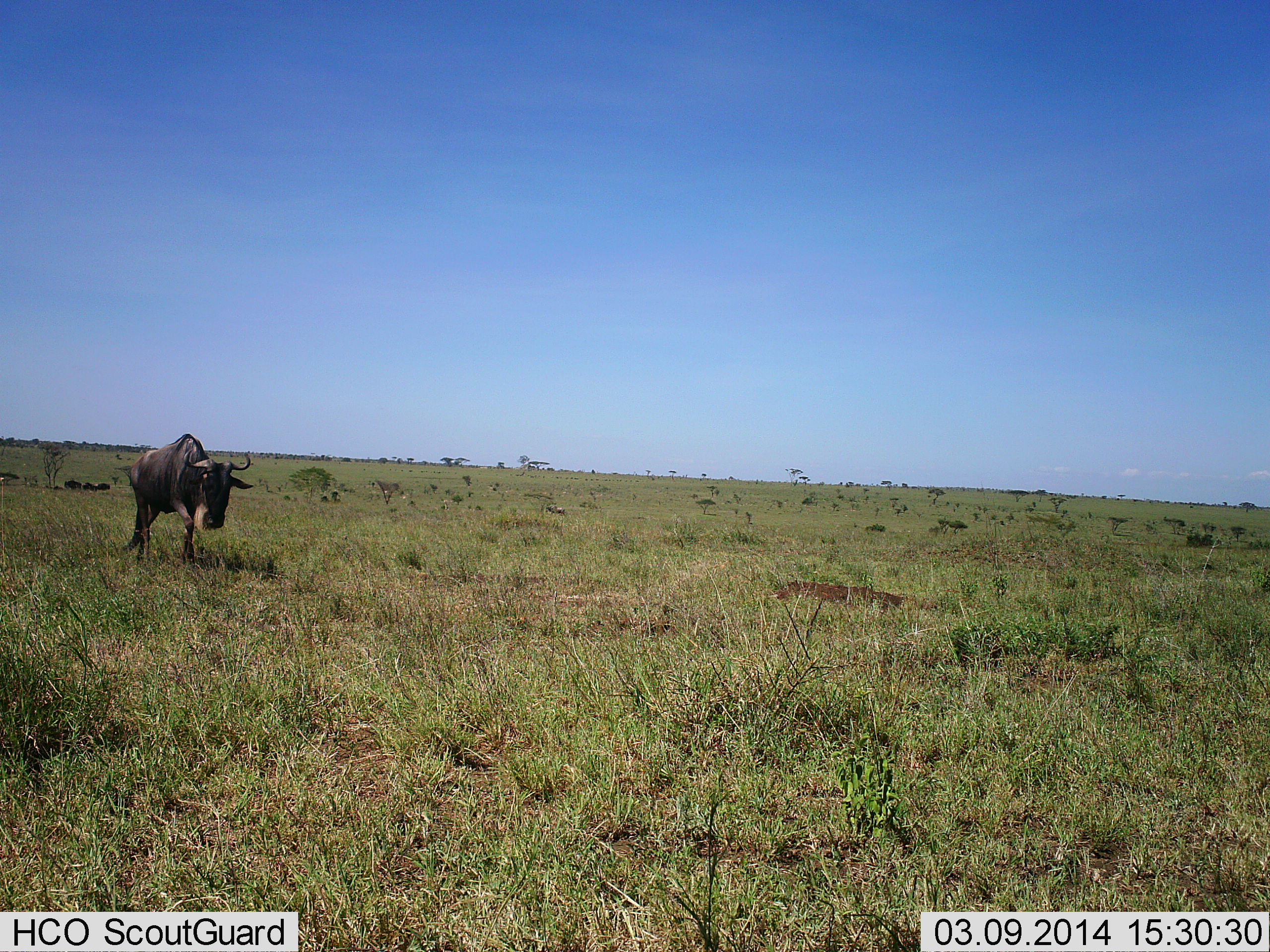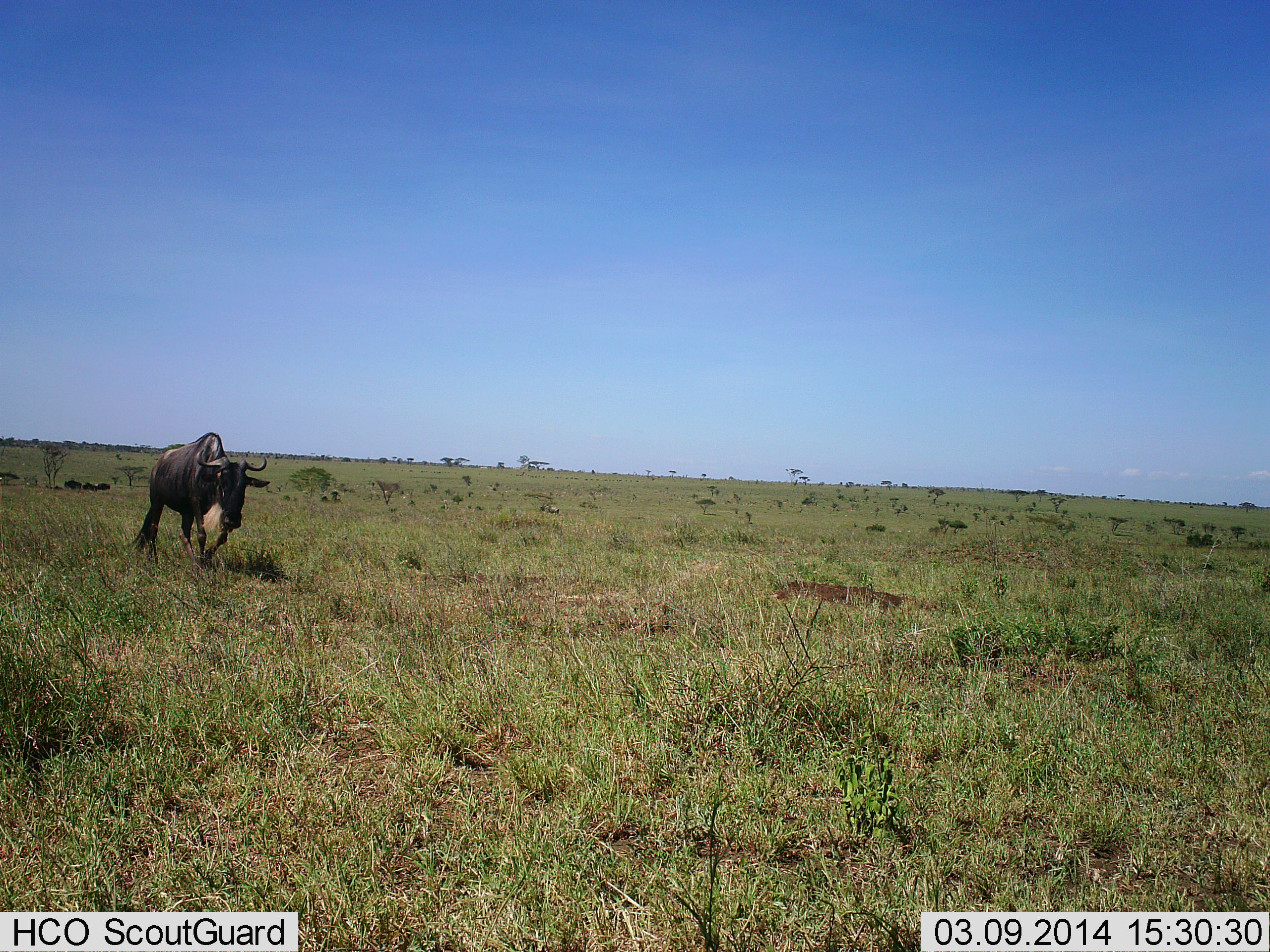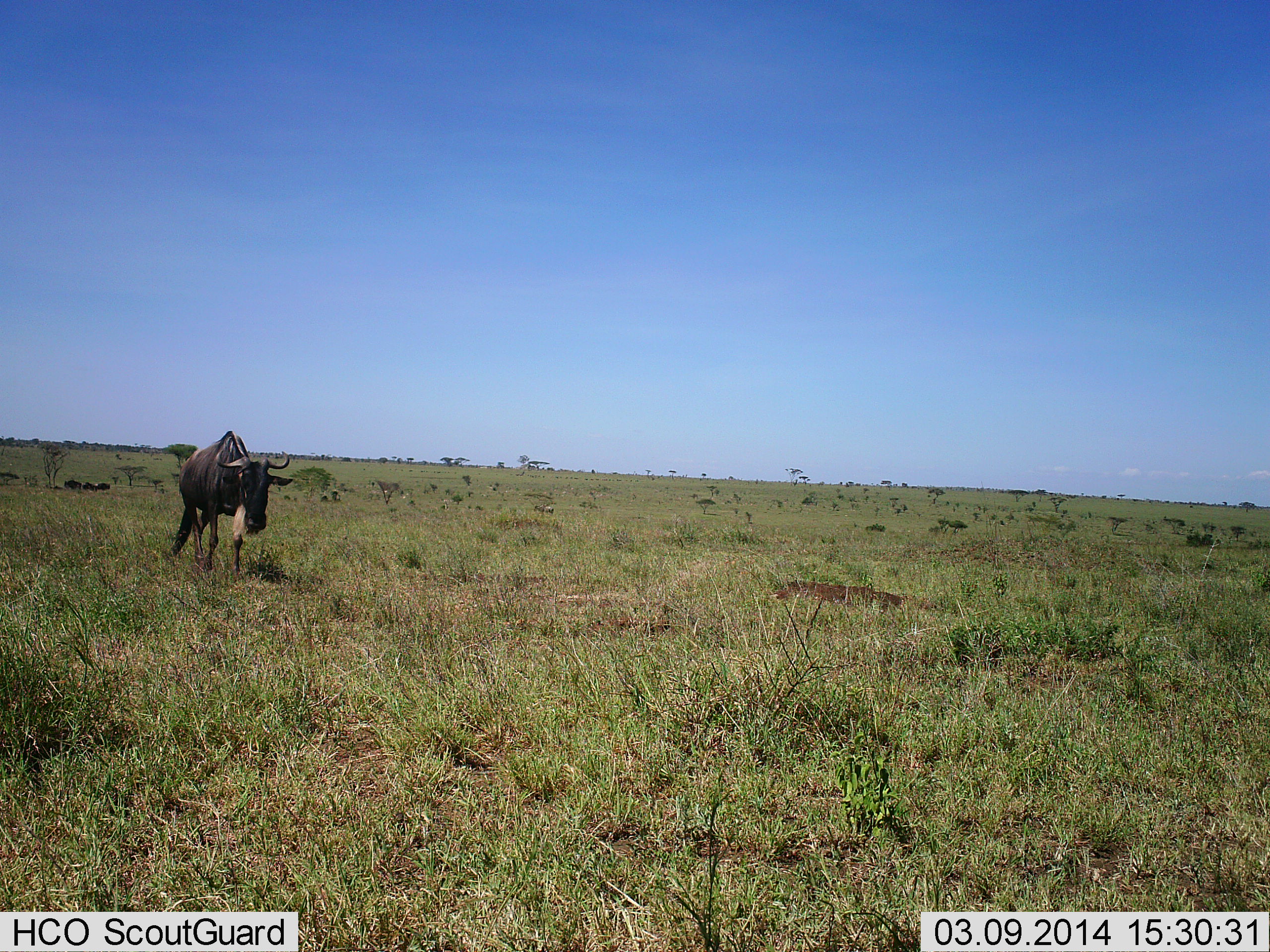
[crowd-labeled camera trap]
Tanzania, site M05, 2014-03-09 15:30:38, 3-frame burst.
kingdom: Animalia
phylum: Chordata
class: Mammalia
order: Artiodactyla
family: Bovidae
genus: Connochaetes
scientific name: Connochaetes taurinus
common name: blue wildebeest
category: wildebeest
Wildebeest (blue wildebeest) (Connochaetes taurinus), count 1. Behavior (volunteer vote fractions): standing 10%, resting 0%, moving 100%, interacting 0%. Young present (vote fraction): 0%. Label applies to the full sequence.